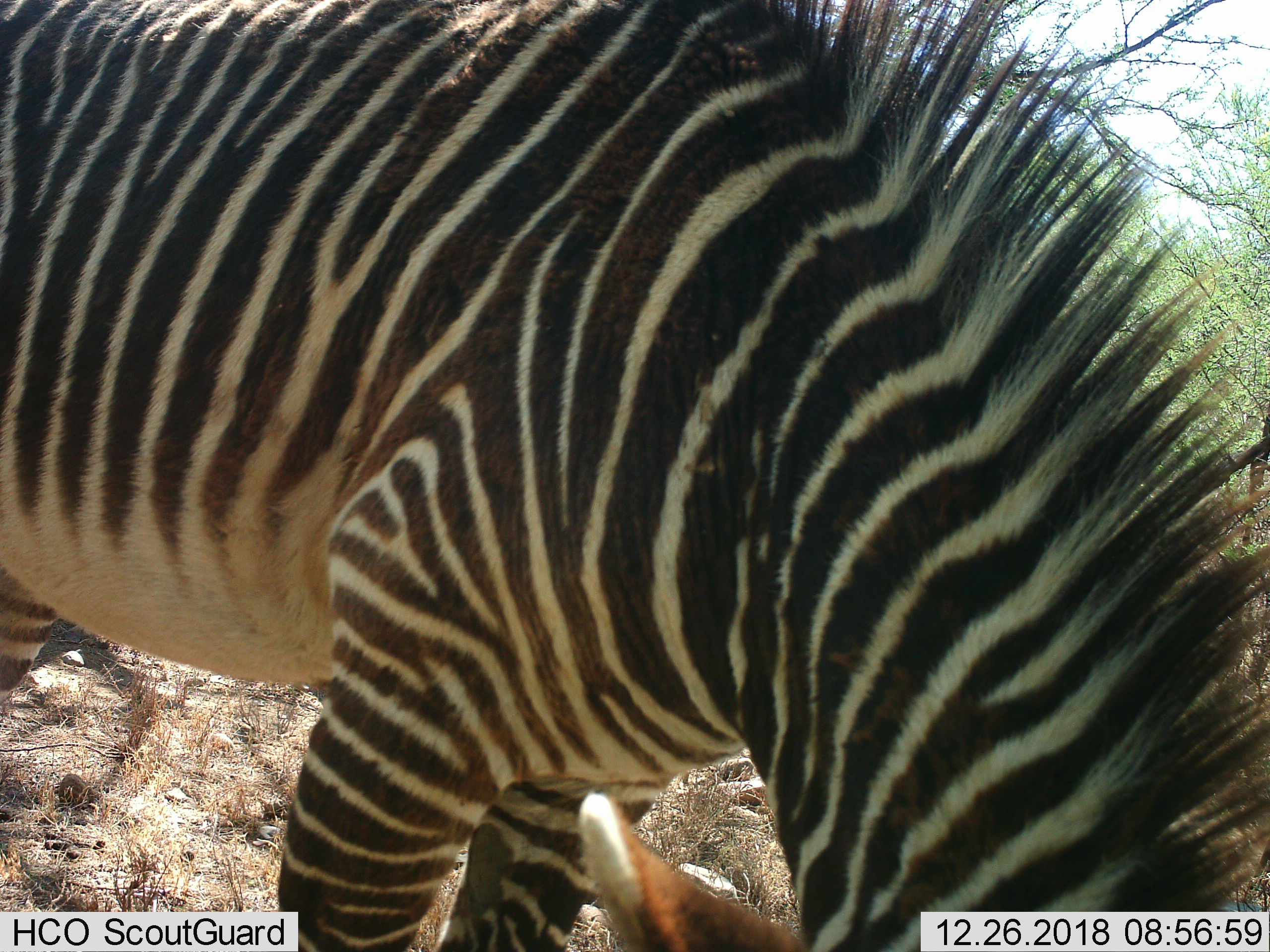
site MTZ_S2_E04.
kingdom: Animalia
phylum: Chordata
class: Mammalia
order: Perissodactyla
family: Equidae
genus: Equus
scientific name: Equus zebra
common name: mountain zebra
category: zebramountain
Zebramountain (mountain zebra) (Equus zebra), count 1. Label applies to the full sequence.